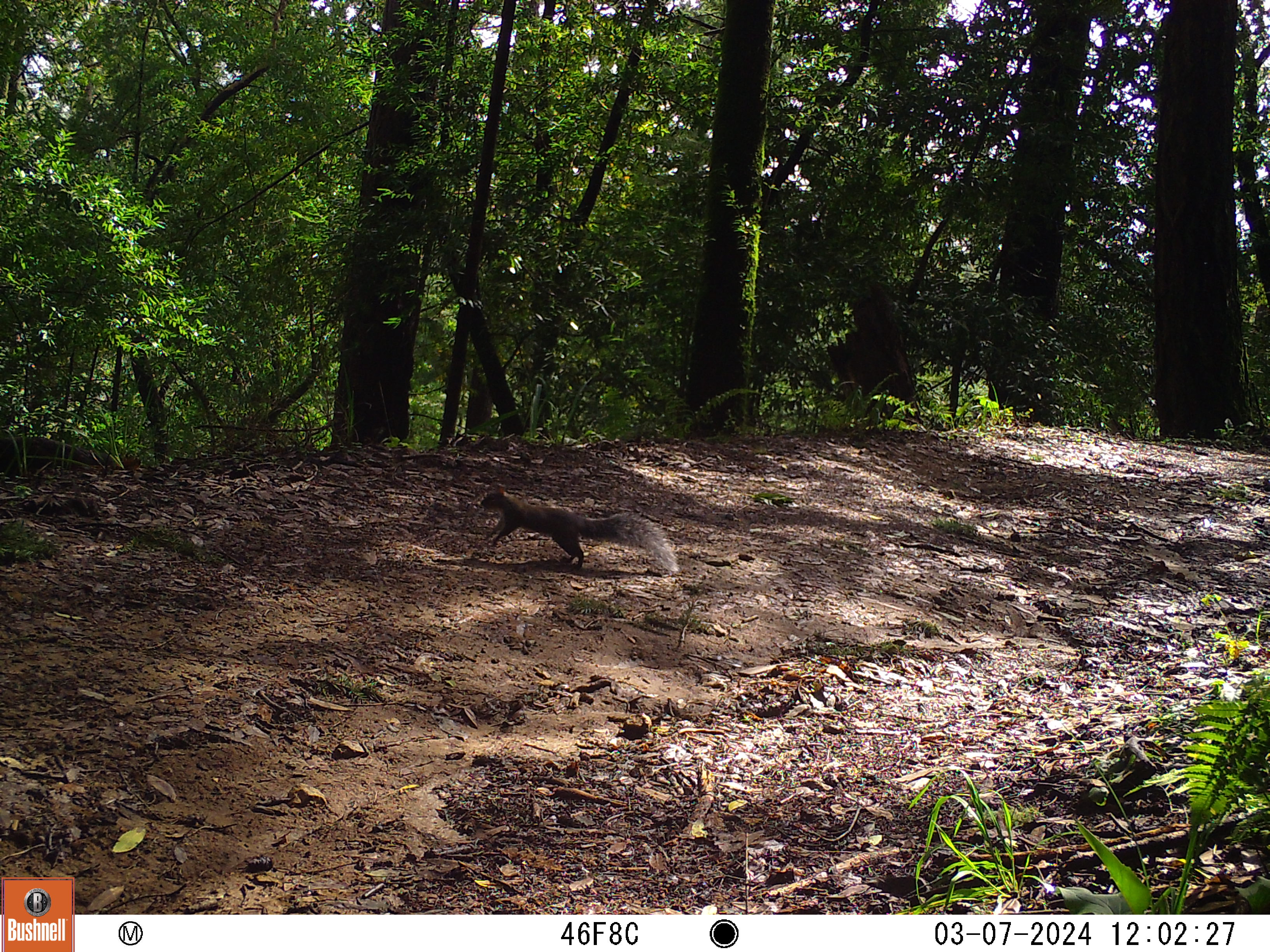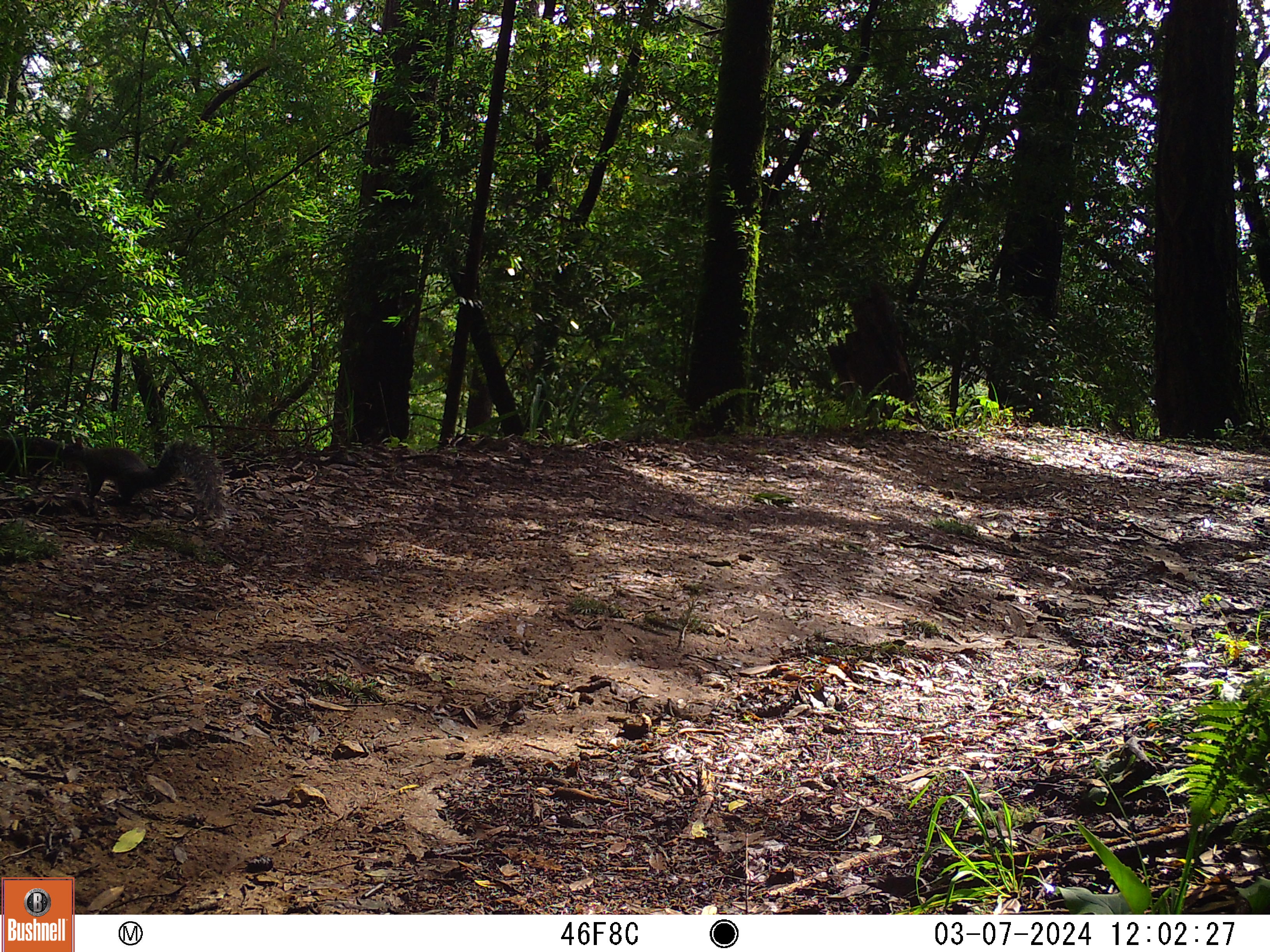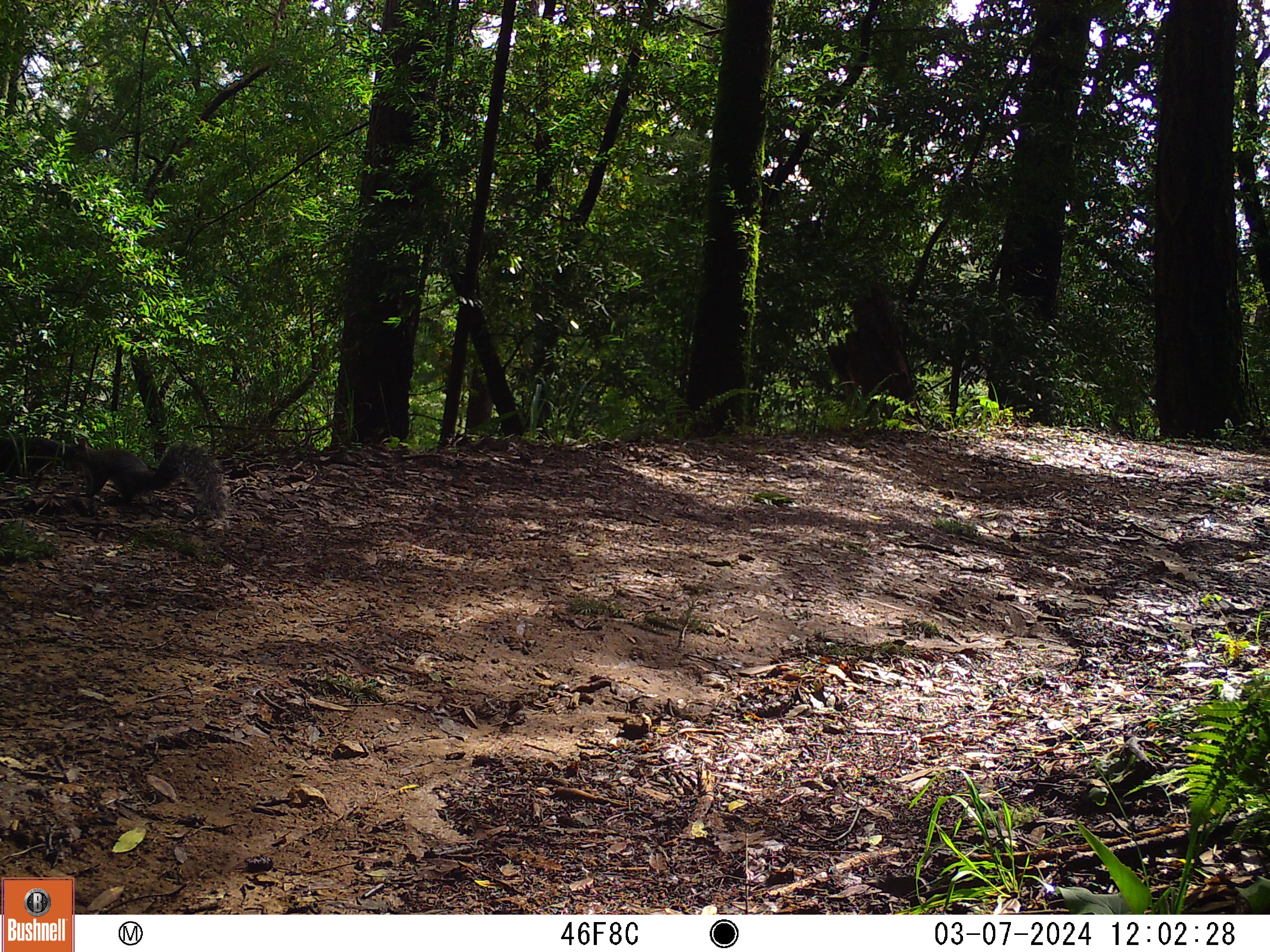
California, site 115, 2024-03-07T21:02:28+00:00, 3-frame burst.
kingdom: Animalia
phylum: Chordata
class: Mammalia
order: Rodentia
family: Sciuridae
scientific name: Sciuridae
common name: squirrel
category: unknown squirrel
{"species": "unknown squirrel (squirrel) (Sciuridae)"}